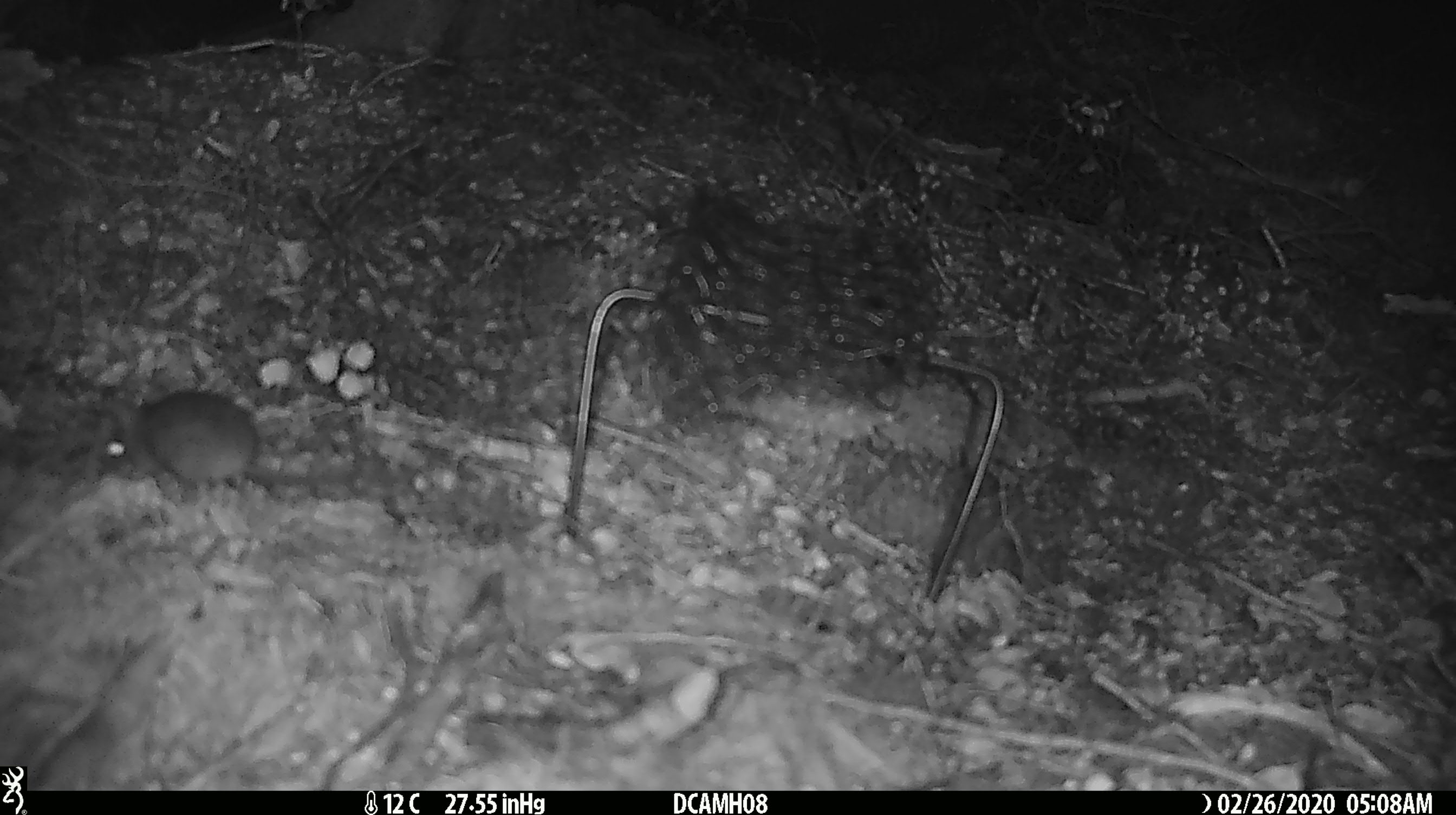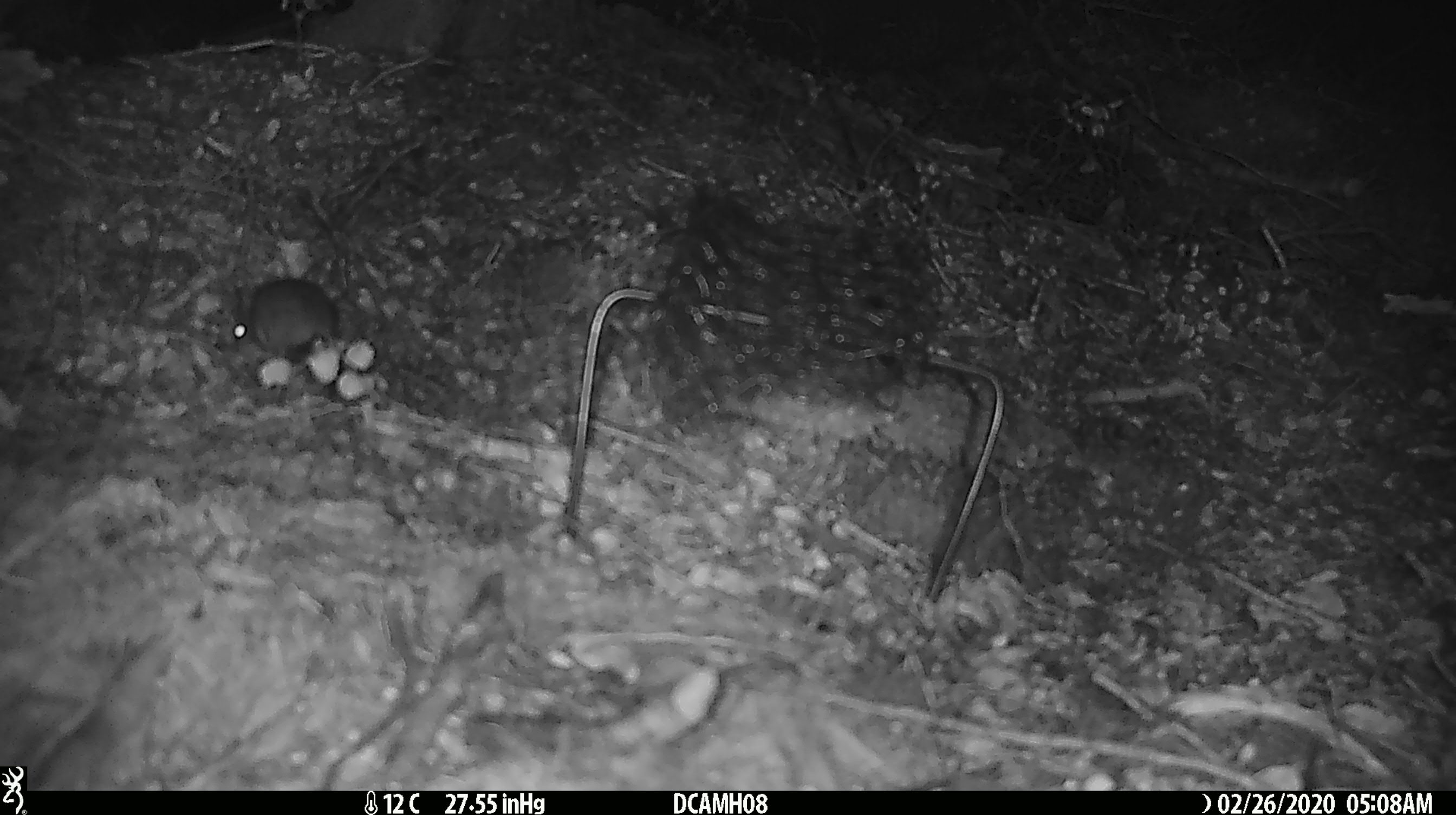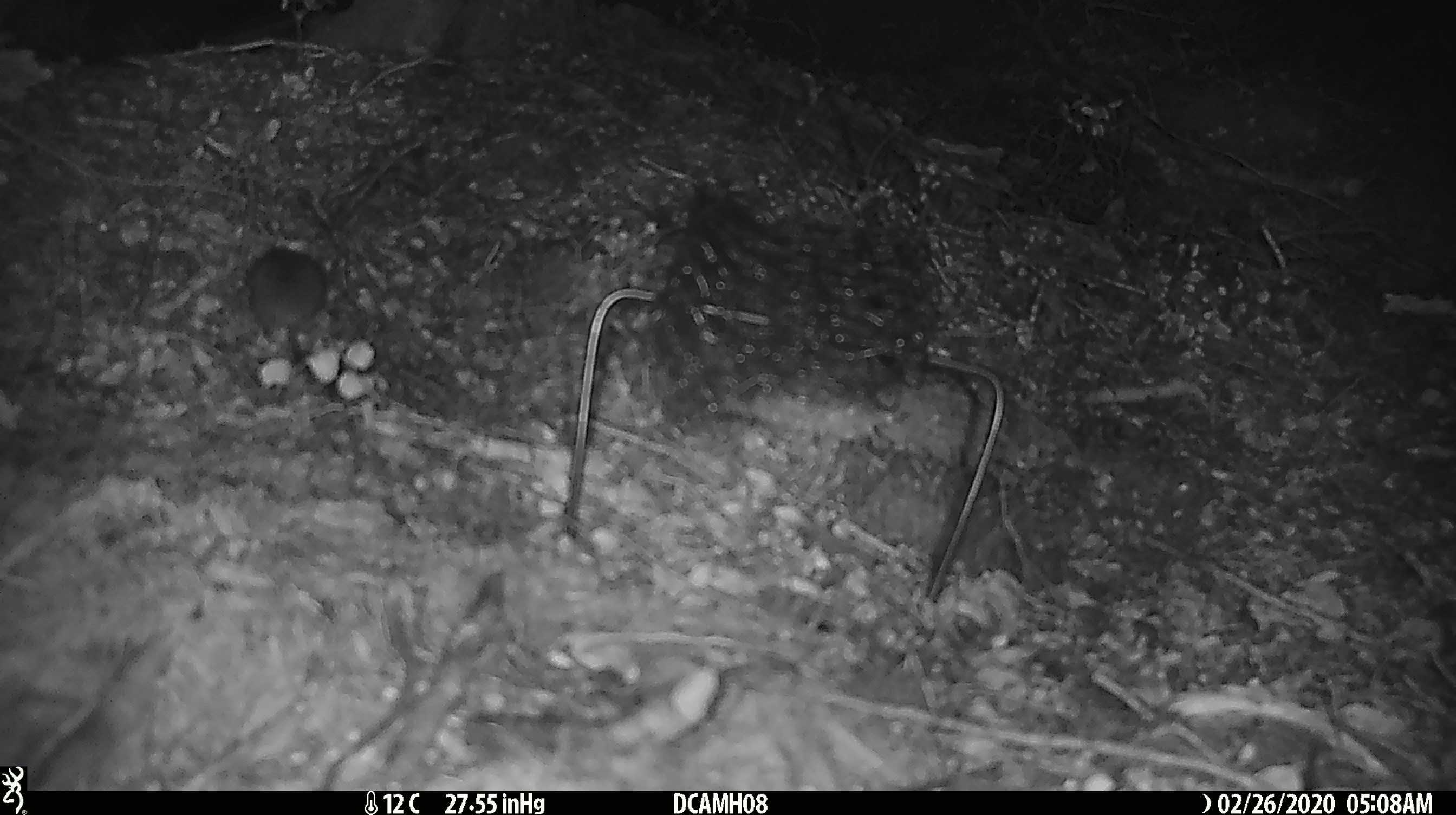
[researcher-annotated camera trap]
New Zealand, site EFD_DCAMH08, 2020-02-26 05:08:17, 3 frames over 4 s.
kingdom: Animalia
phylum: Chordata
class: Mammalia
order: Rodentia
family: Muridae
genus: Mus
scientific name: Mus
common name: mouse